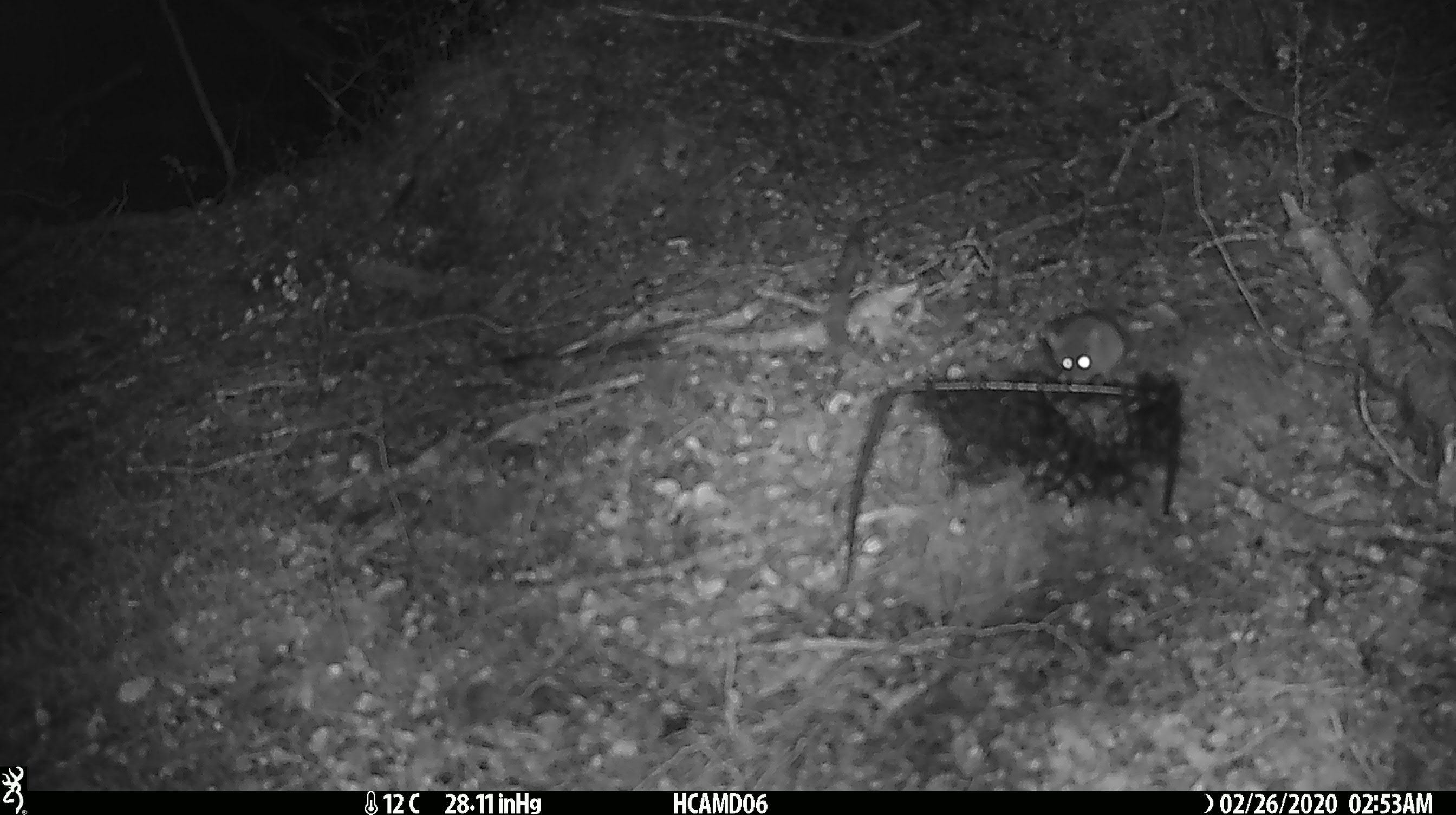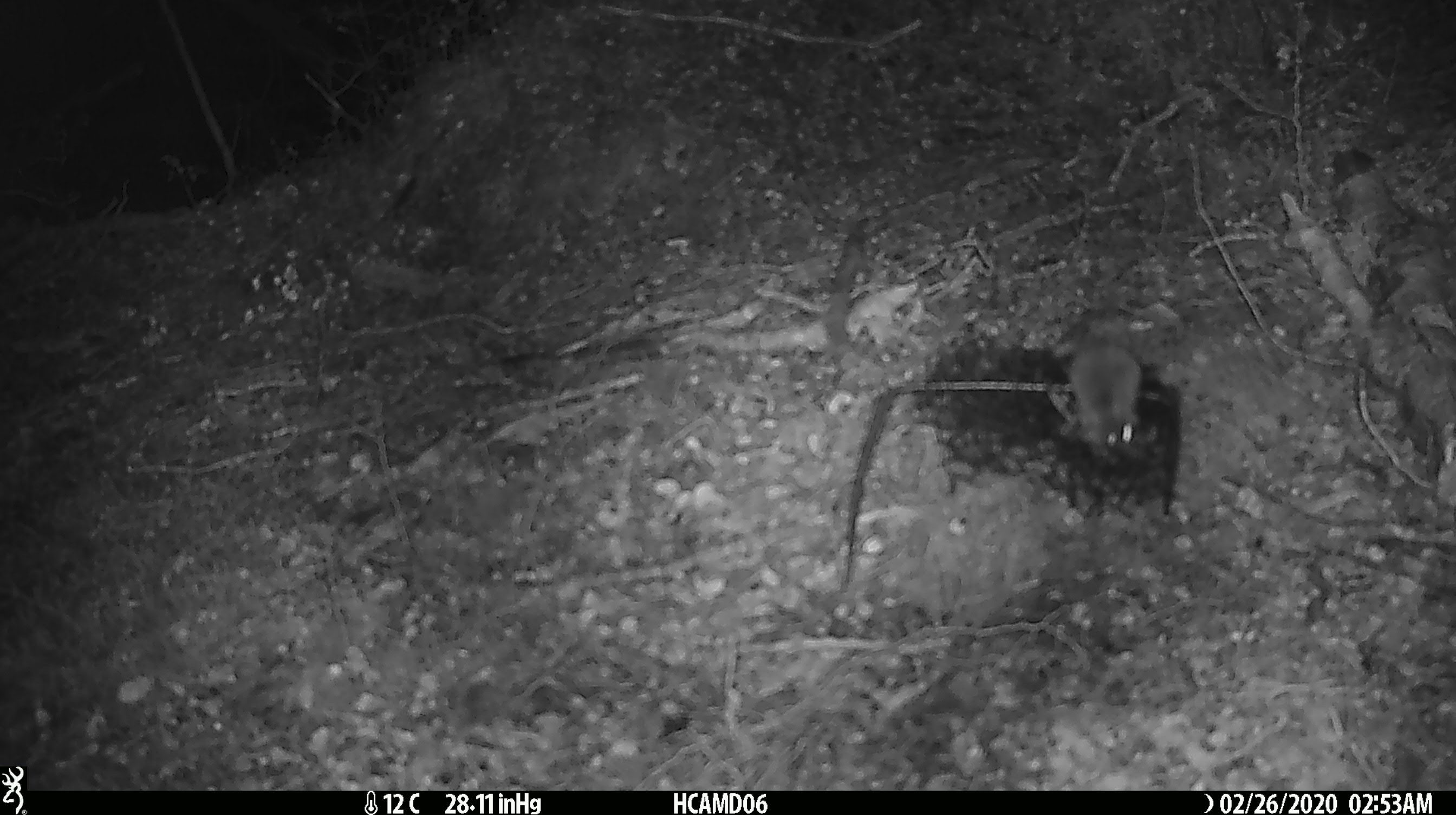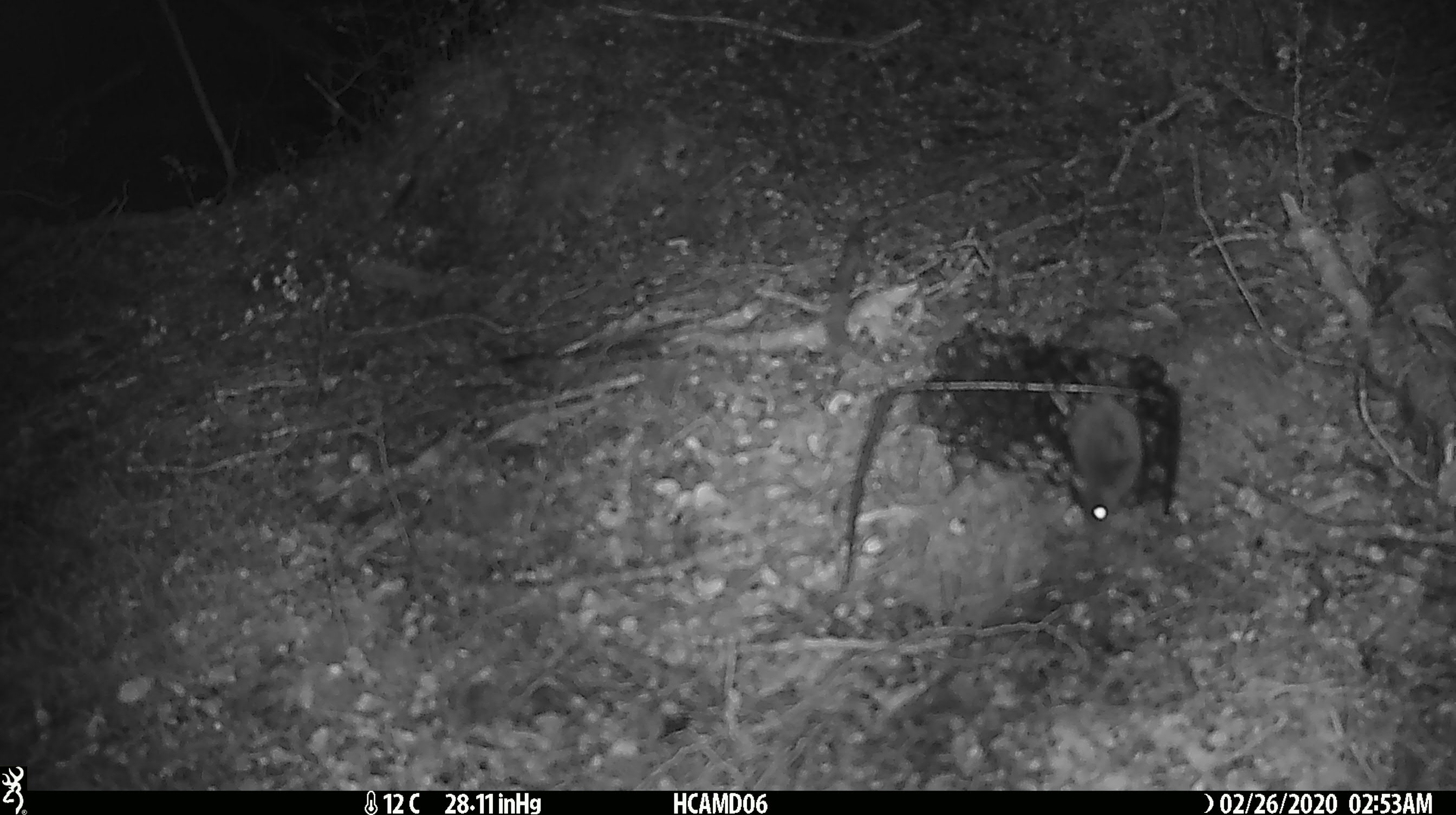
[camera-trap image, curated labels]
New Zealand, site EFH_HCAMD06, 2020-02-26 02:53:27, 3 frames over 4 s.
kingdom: Animalia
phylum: Chordata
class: Mammalia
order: Rodentia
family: Muridae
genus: Mus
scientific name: Mus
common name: mouse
Mouse (Mus).